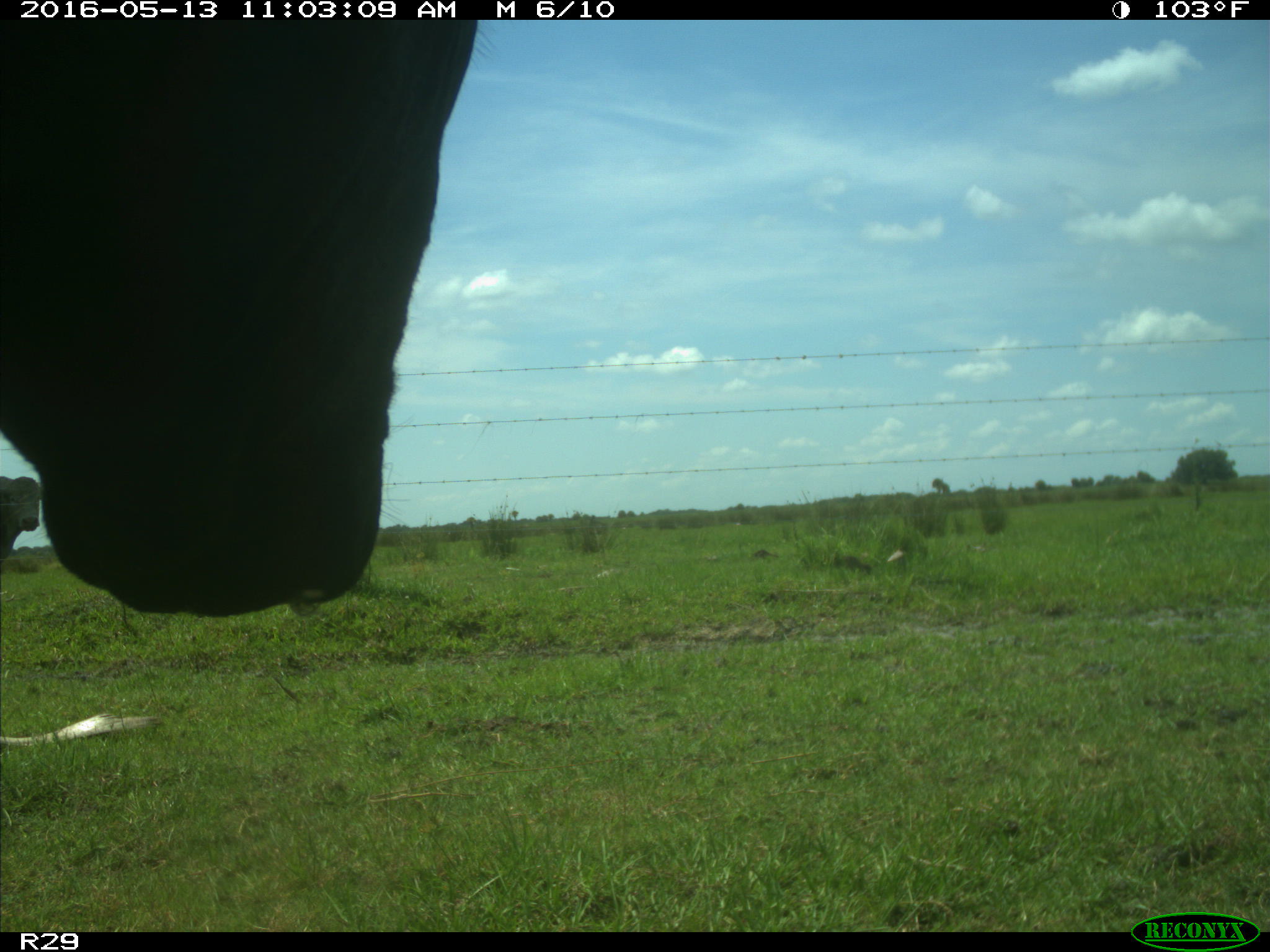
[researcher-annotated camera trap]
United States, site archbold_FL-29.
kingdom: Animalia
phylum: Chordata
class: Mammalia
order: Artiodactyla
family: Bovidae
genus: Bos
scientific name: Bos taurus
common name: domestic cow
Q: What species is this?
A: Bos taurus (domestic cow).